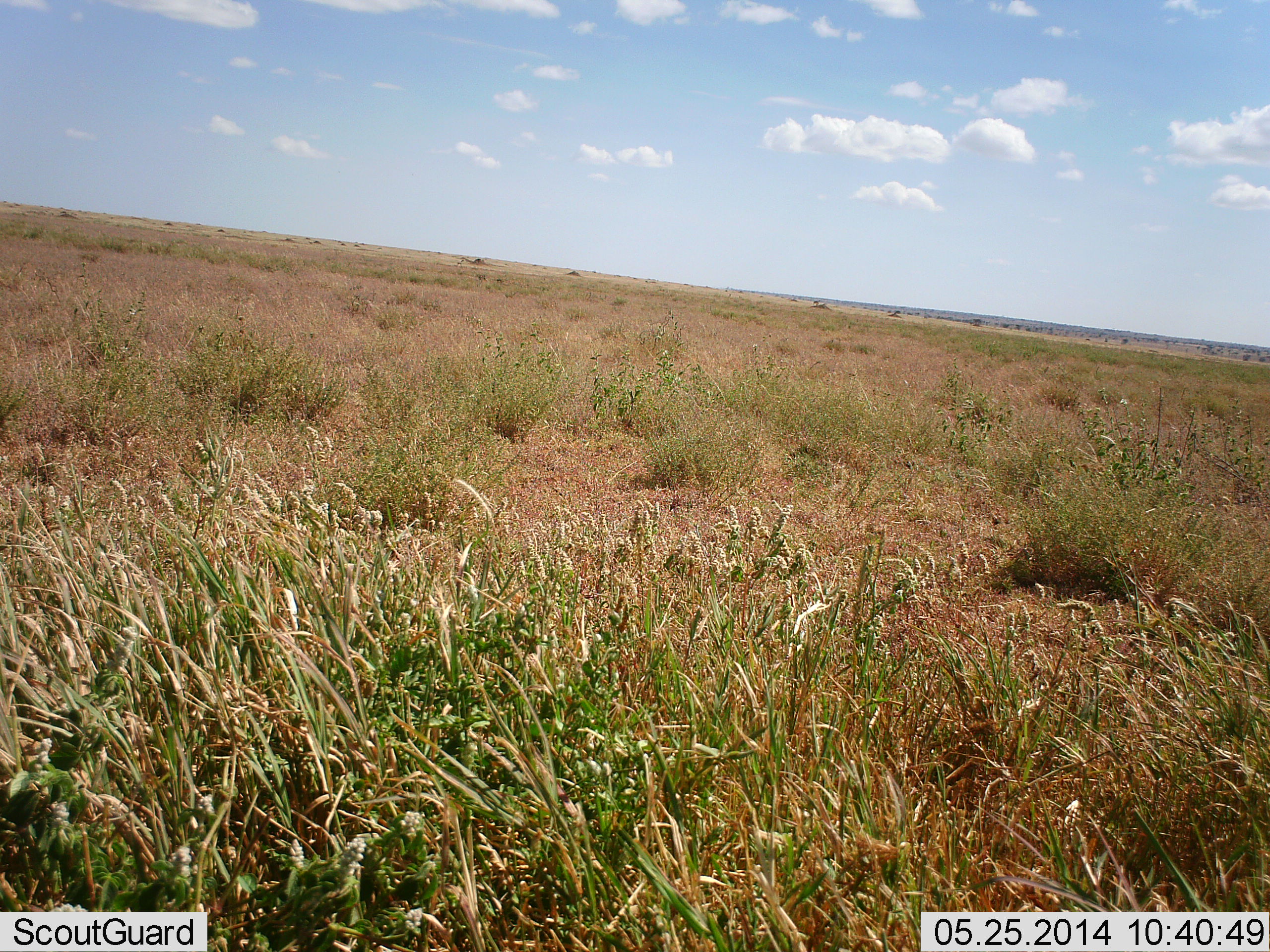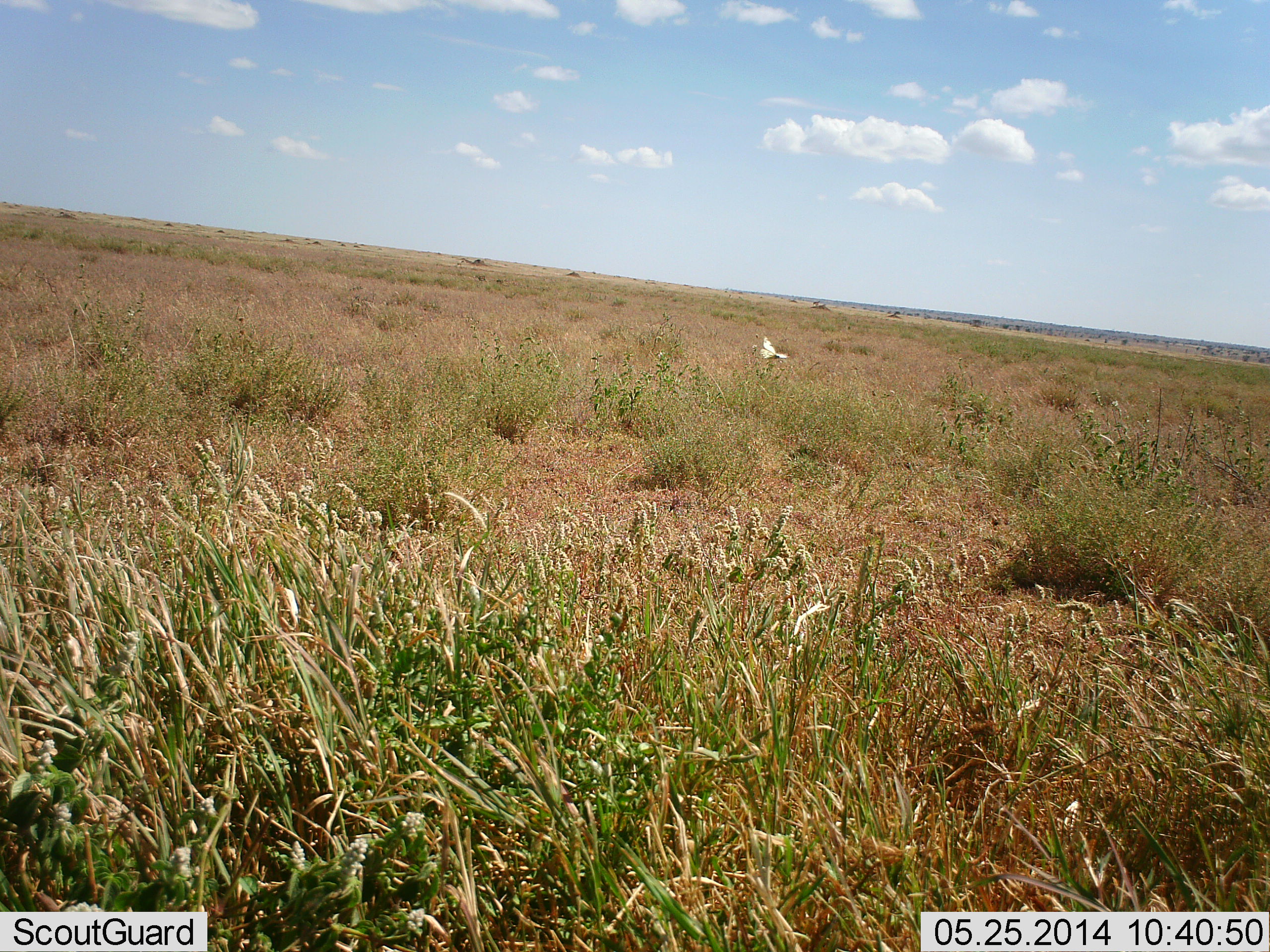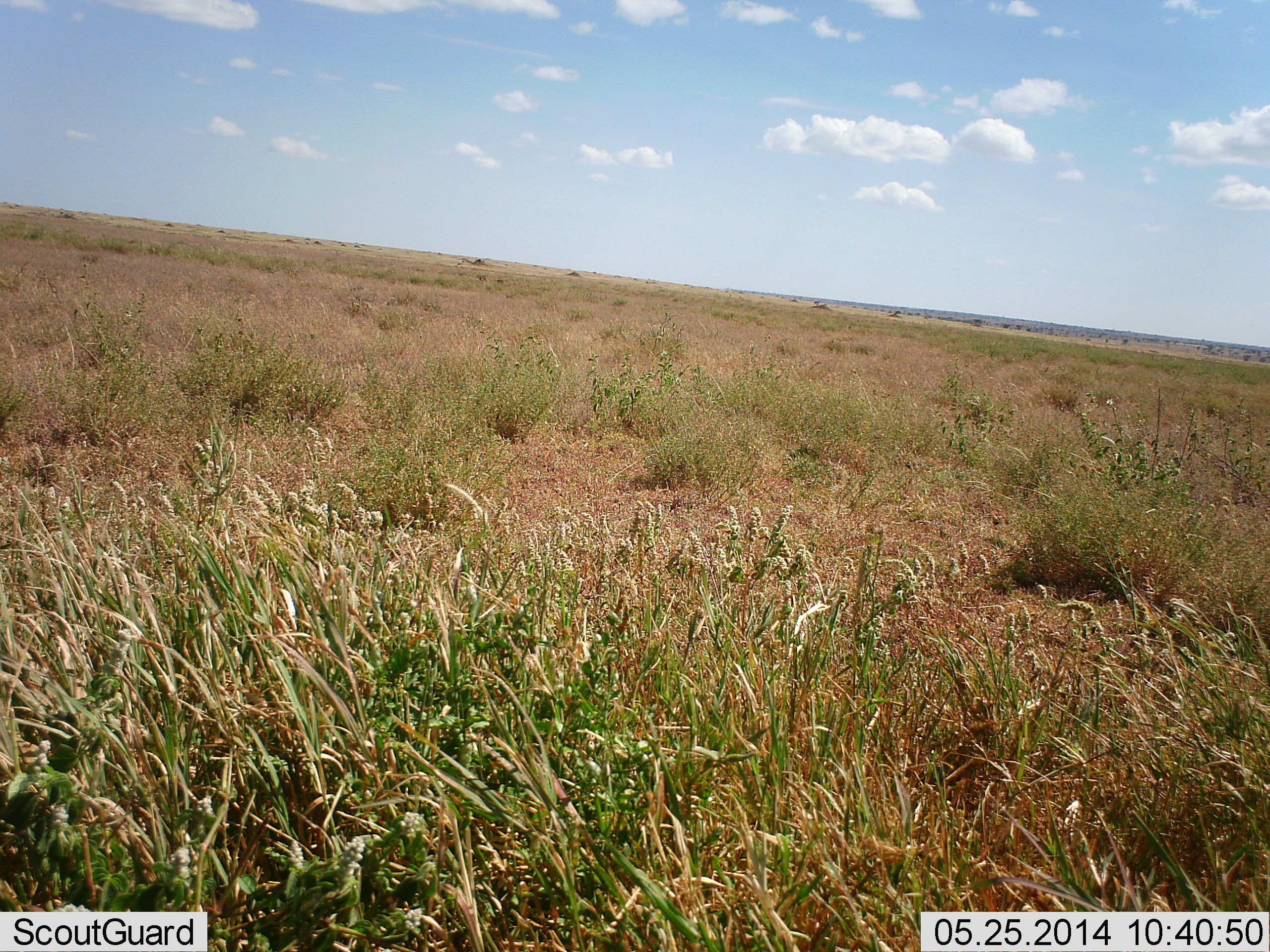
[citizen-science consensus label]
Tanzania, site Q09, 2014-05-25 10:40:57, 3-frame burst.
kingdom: Animalia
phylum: Chordata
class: Aves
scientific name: Aves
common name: bird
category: otherbird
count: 1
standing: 0%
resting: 0%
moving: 100%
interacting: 0%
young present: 0%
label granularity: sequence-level